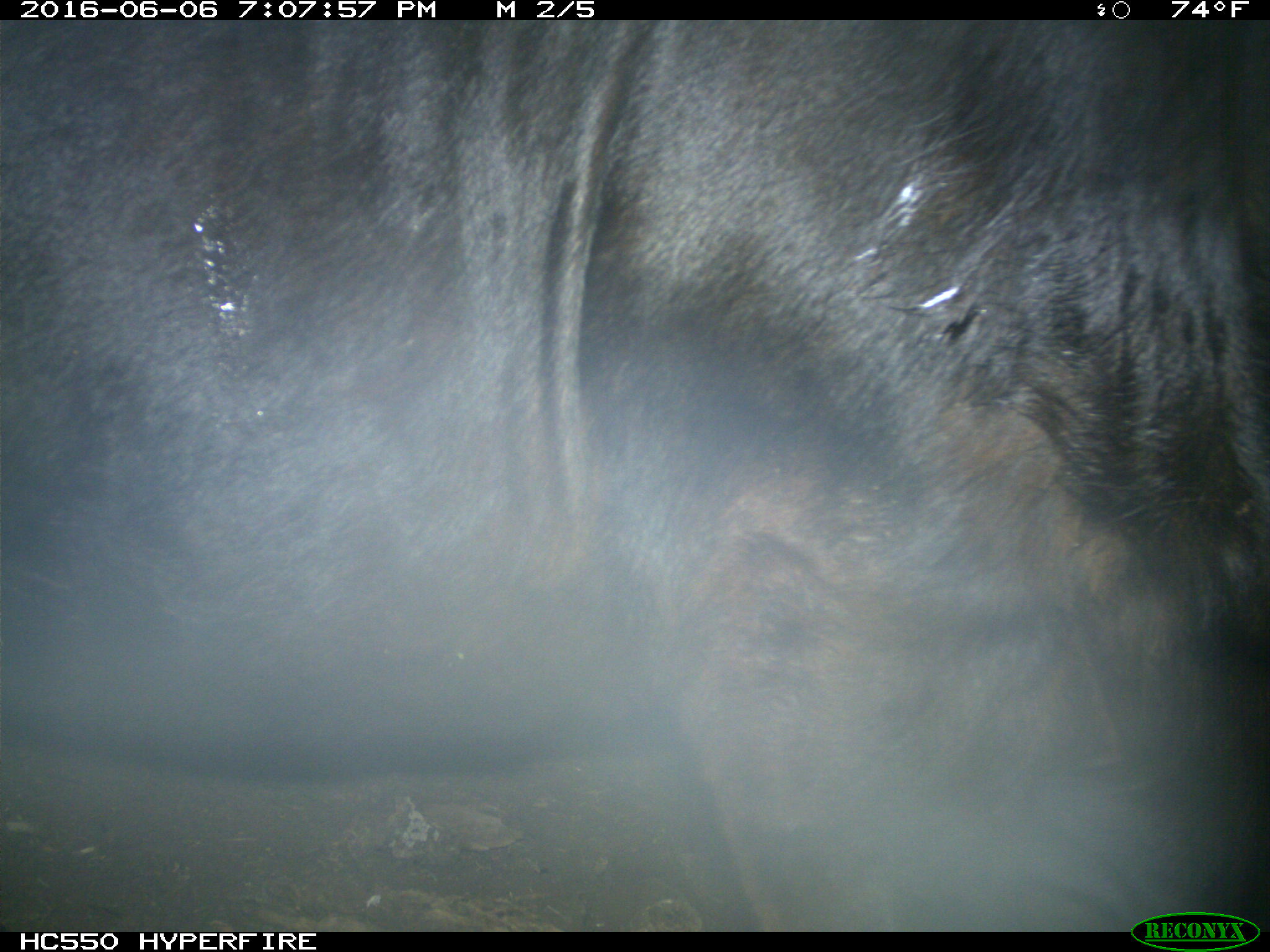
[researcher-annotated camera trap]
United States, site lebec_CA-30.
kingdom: Animalia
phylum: Chordata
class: Mammalia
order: Artiodactyla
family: Bovidae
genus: Bos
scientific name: Bos taurus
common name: domestic cow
Bos taurus (domestic cow).